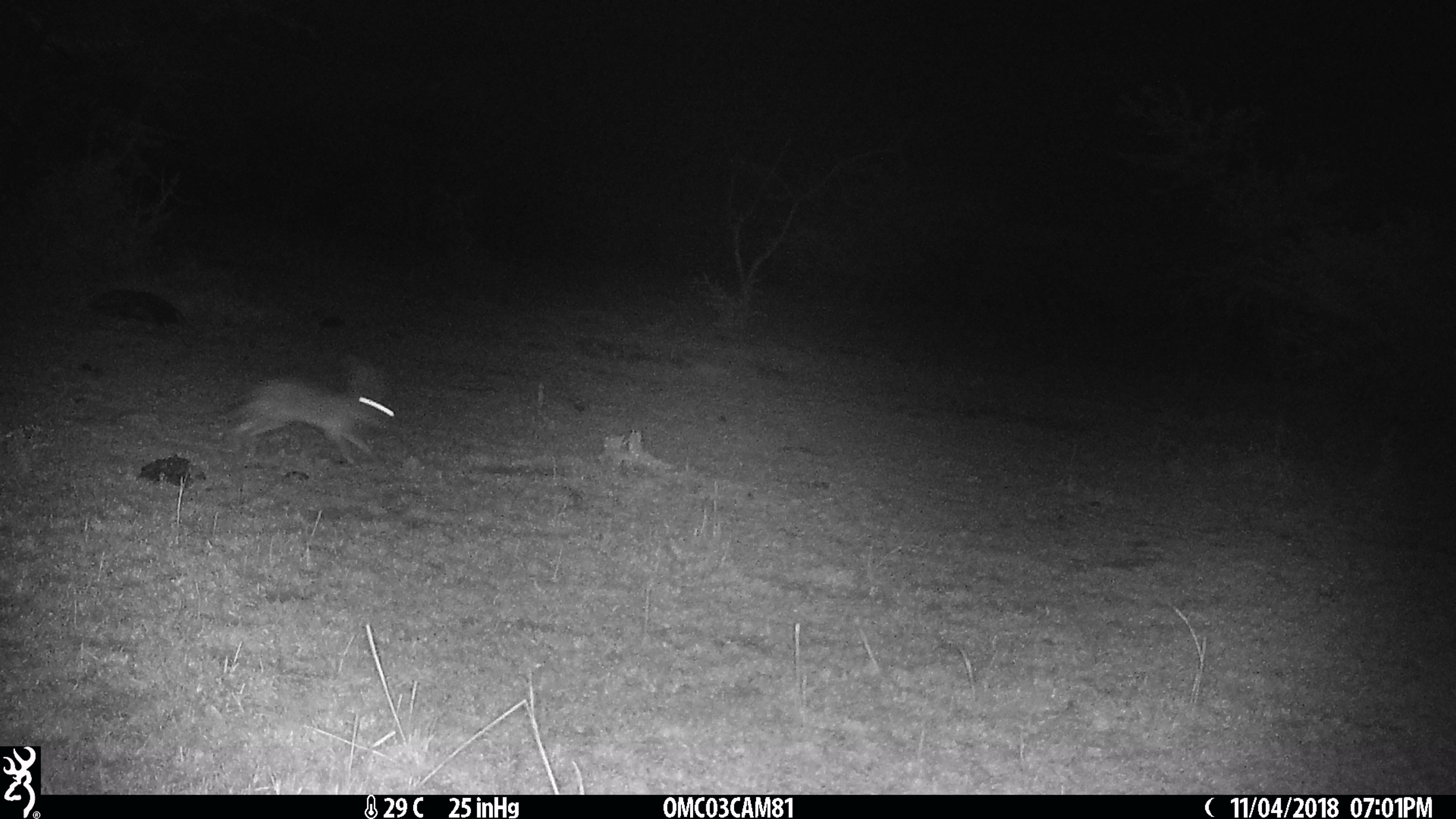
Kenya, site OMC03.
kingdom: Animalia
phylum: Chordata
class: Mammalia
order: Lagomorpha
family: Leporidae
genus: Lepus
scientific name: Lepus capensis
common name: cape hare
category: hare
Hare (cape hare) (Lepus capensis).